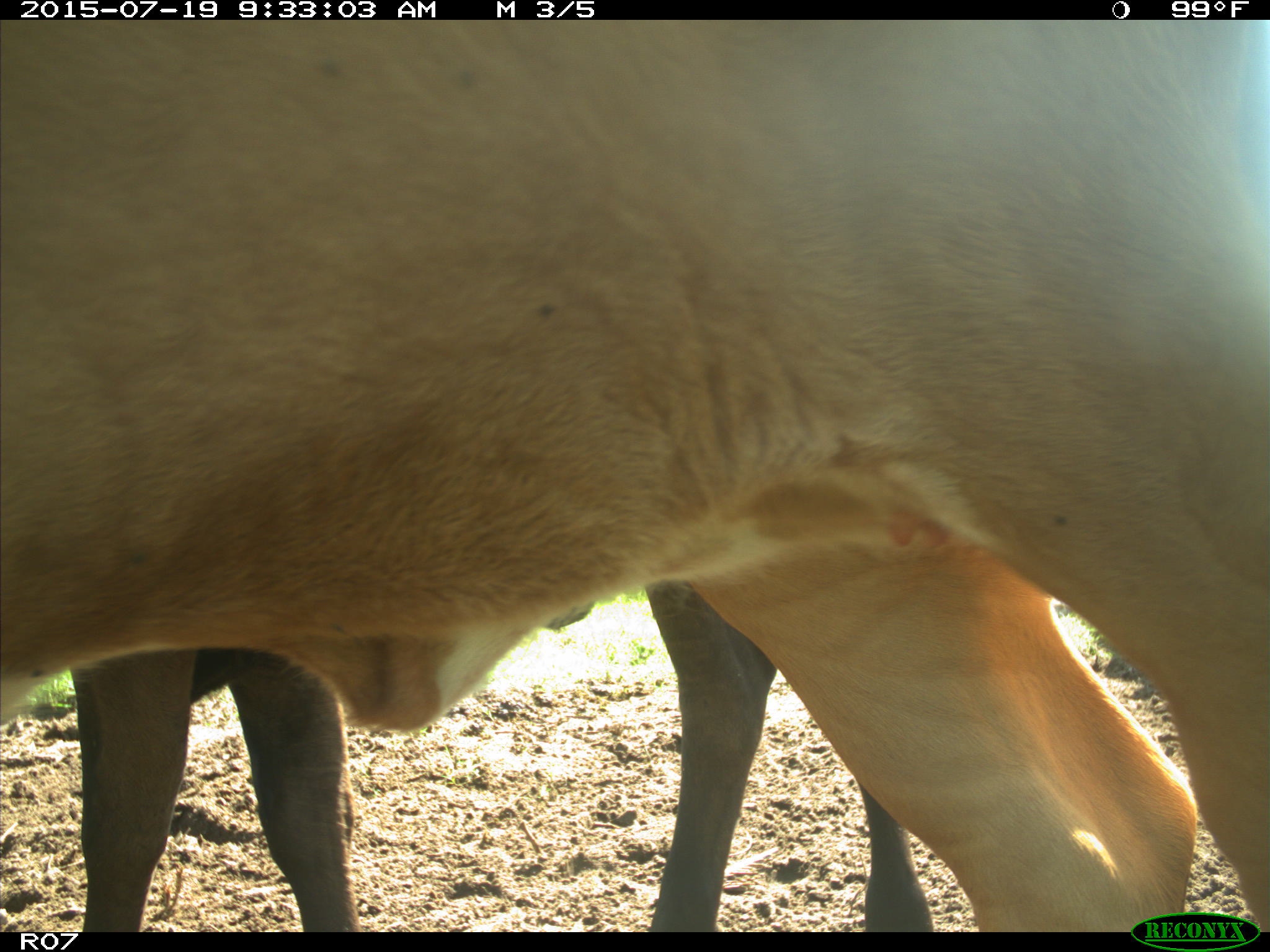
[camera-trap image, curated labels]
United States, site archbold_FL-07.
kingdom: Animalia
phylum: Chordata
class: Mammalia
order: Artiodactyla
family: Bovidae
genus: Bos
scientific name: Bos taurus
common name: domestic cow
Bos taurus (domestic cow).